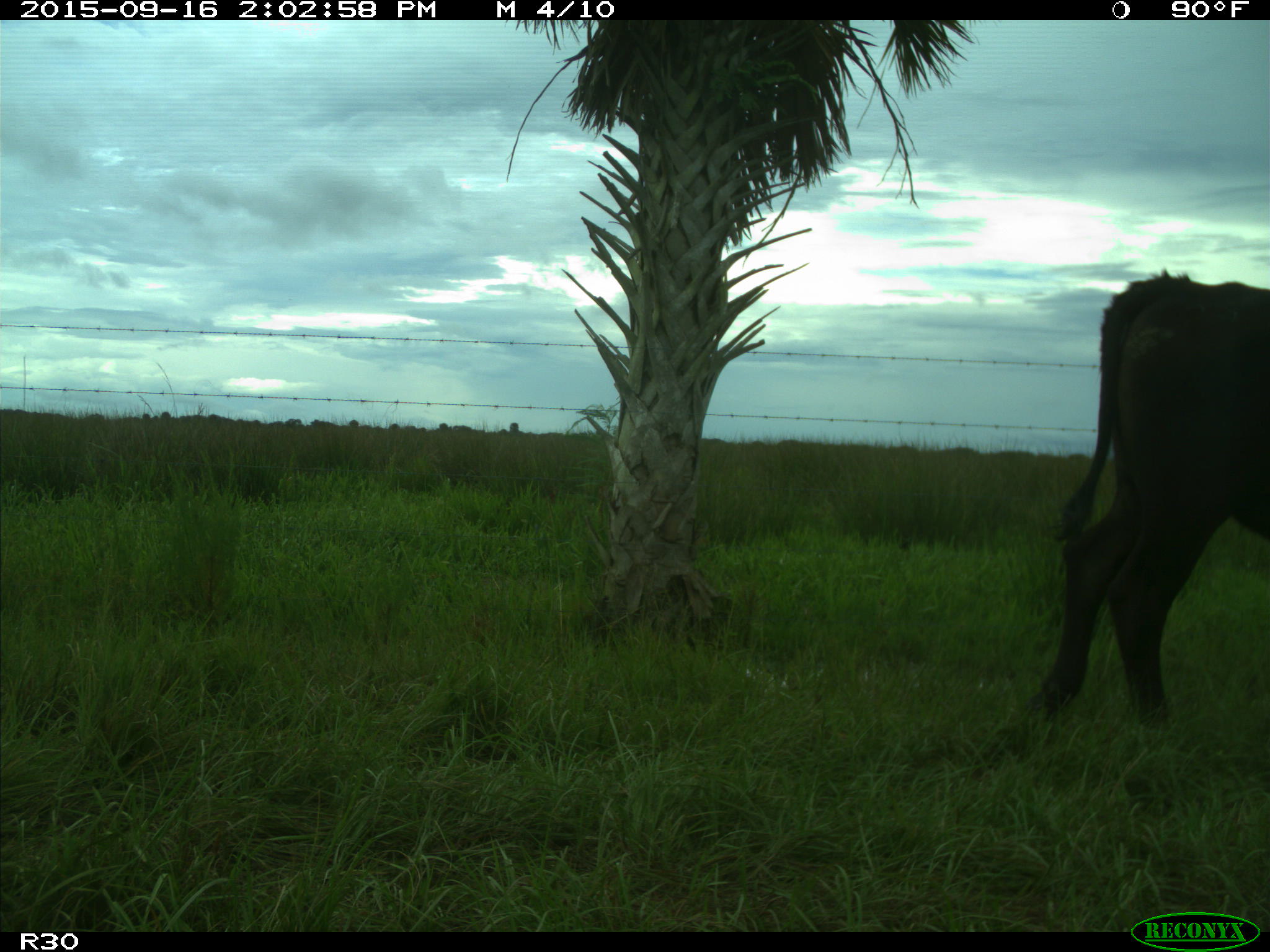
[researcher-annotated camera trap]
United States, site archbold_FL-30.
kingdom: Animalia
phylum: Chordata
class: Mammalia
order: Artiodactyla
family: Bovidae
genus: Bos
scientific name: Bos taurus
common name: domestic cow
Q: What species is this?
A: Bos taurus (domestic cow).